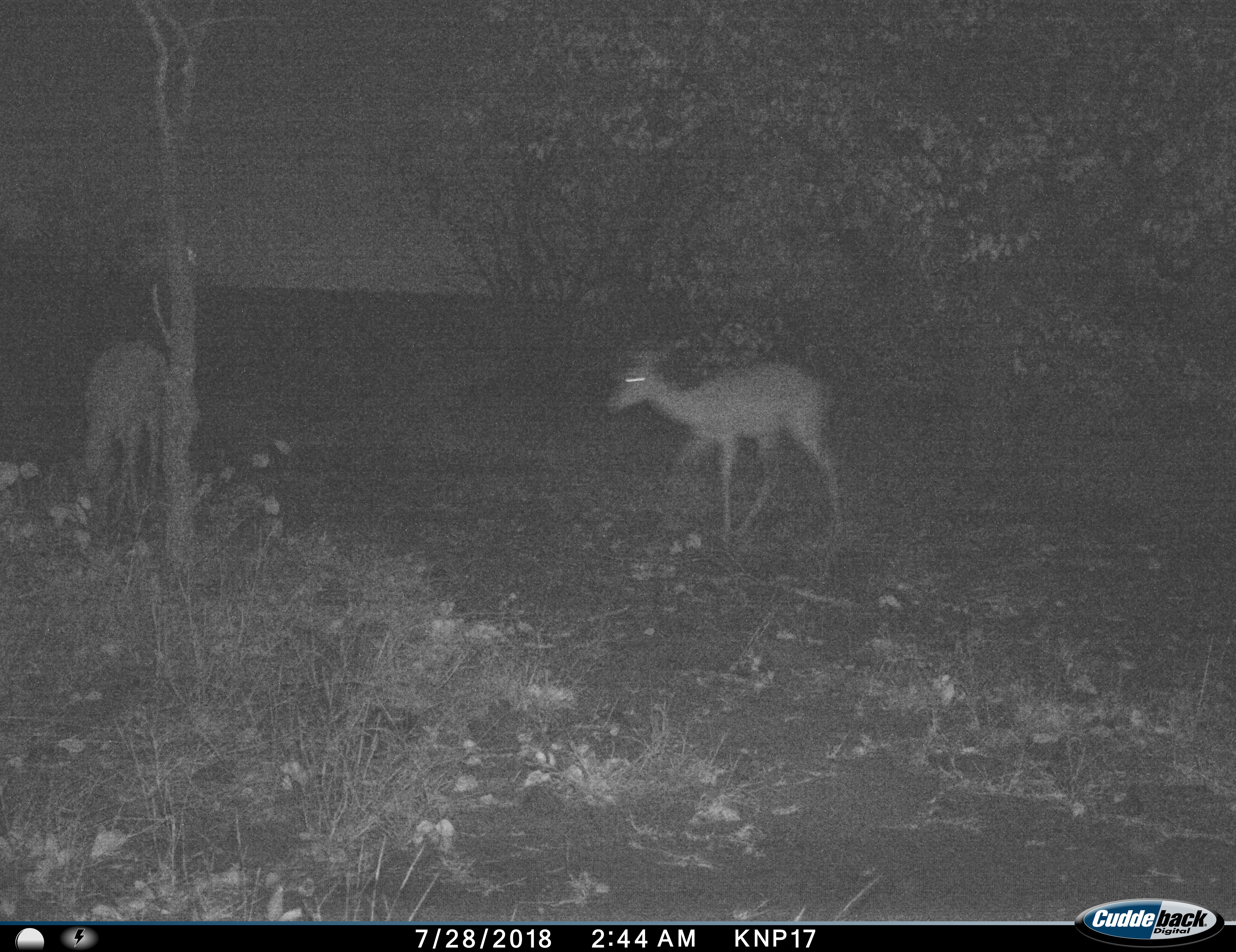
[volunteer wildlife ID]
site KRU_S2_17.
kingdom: Animalia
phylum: Chordata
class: Mammalia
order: Artiodactyla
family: Bovidae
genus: Aepyceros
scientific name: Aepyceros melampus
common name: impala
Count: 2.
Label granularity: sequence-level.